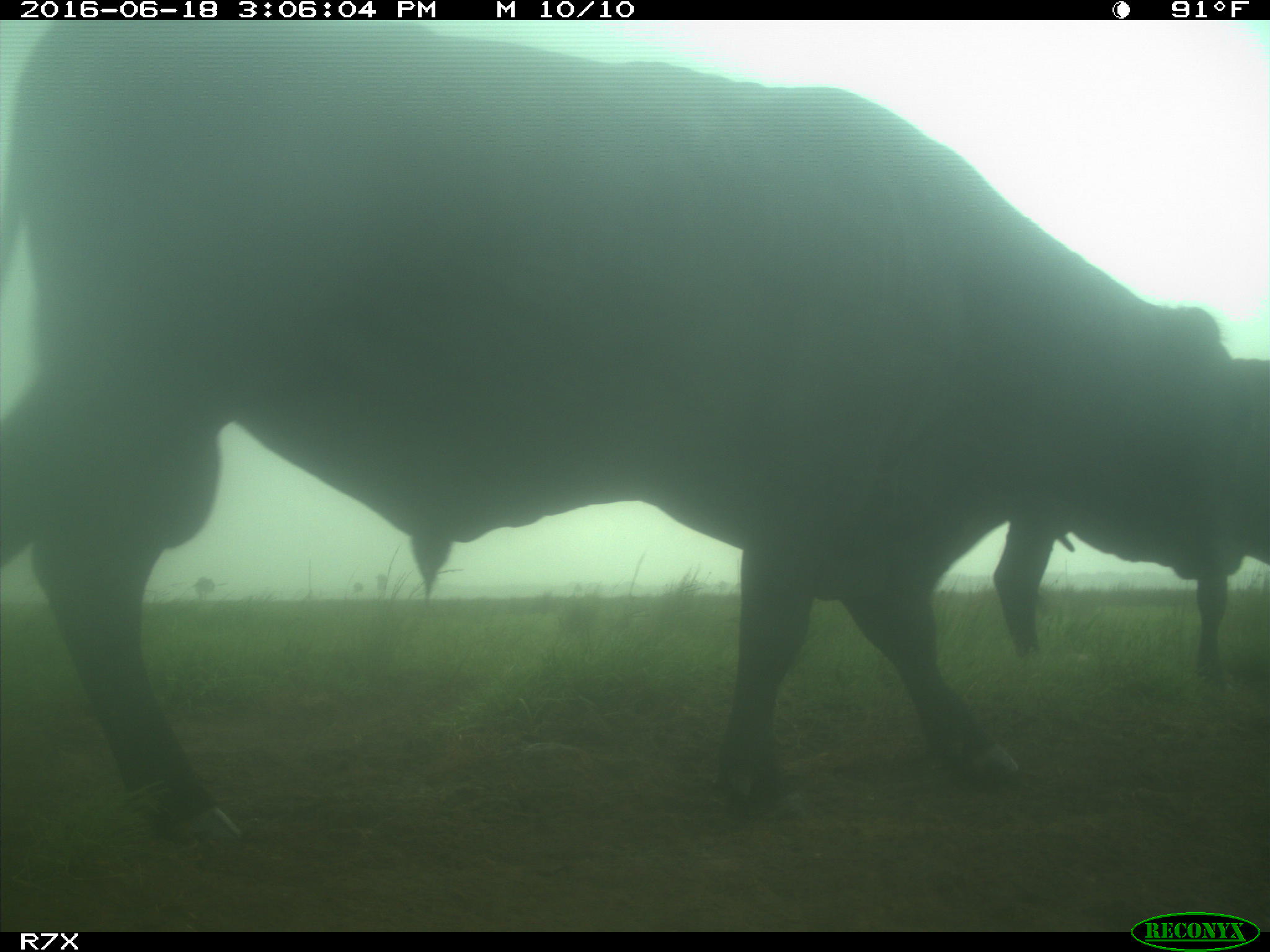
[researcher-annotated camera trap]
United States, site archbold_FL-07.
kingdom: Animalia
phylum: Chordata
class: Mammalia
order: Artiodactyla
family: Bovidae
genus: Bos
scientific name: Bos taurus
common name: domestic cow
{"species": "Bos taurus (domestic cow)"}